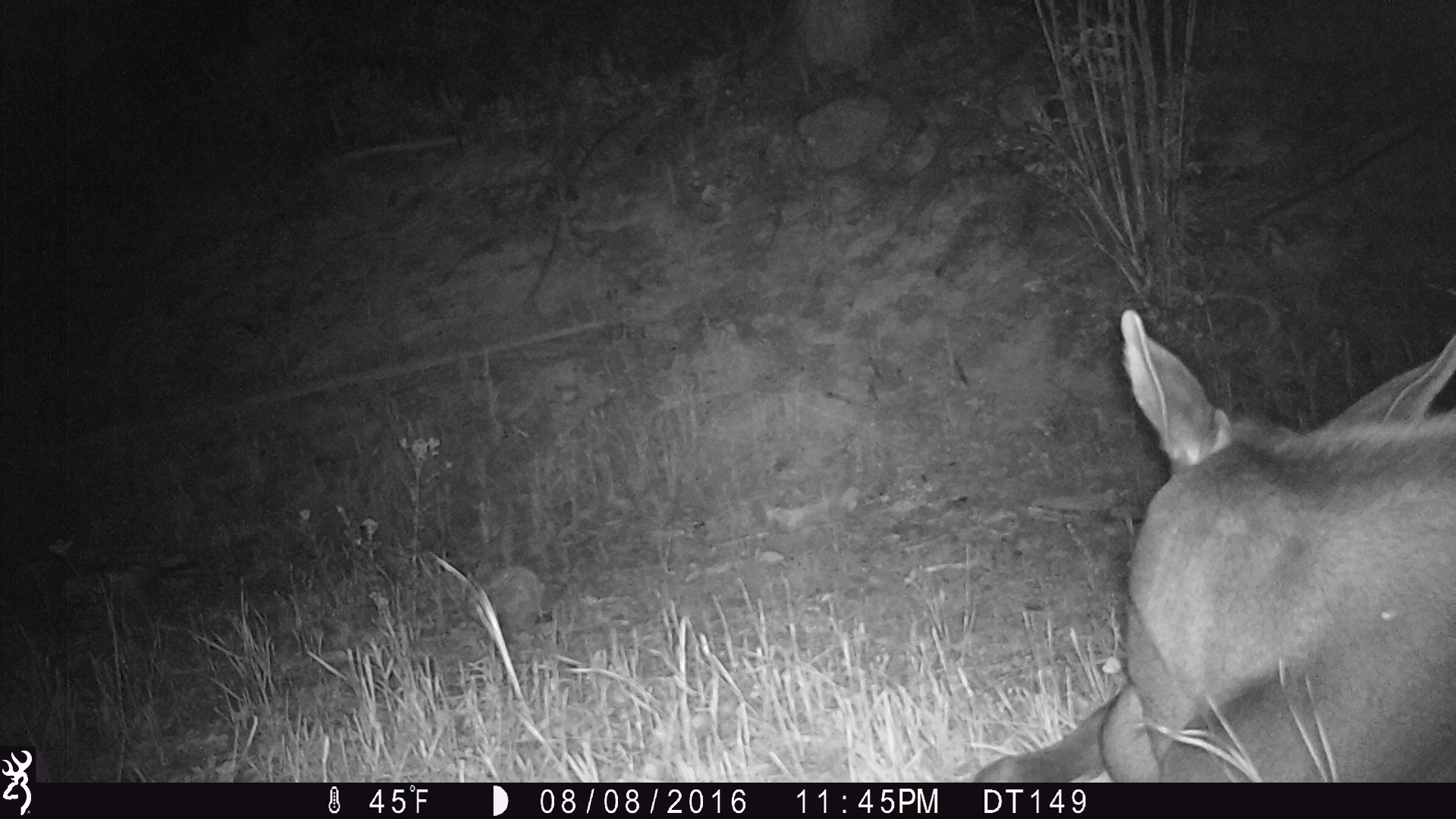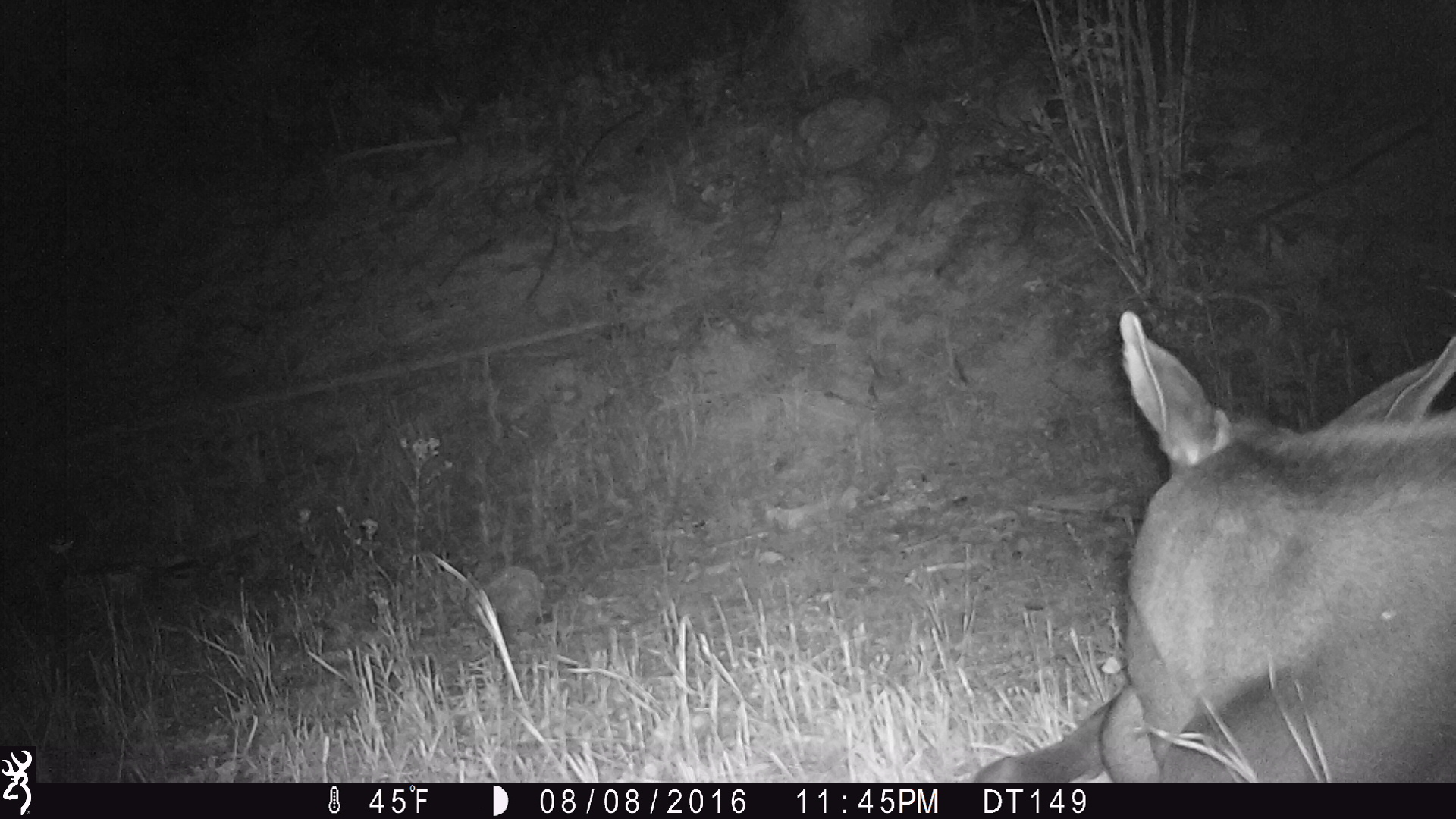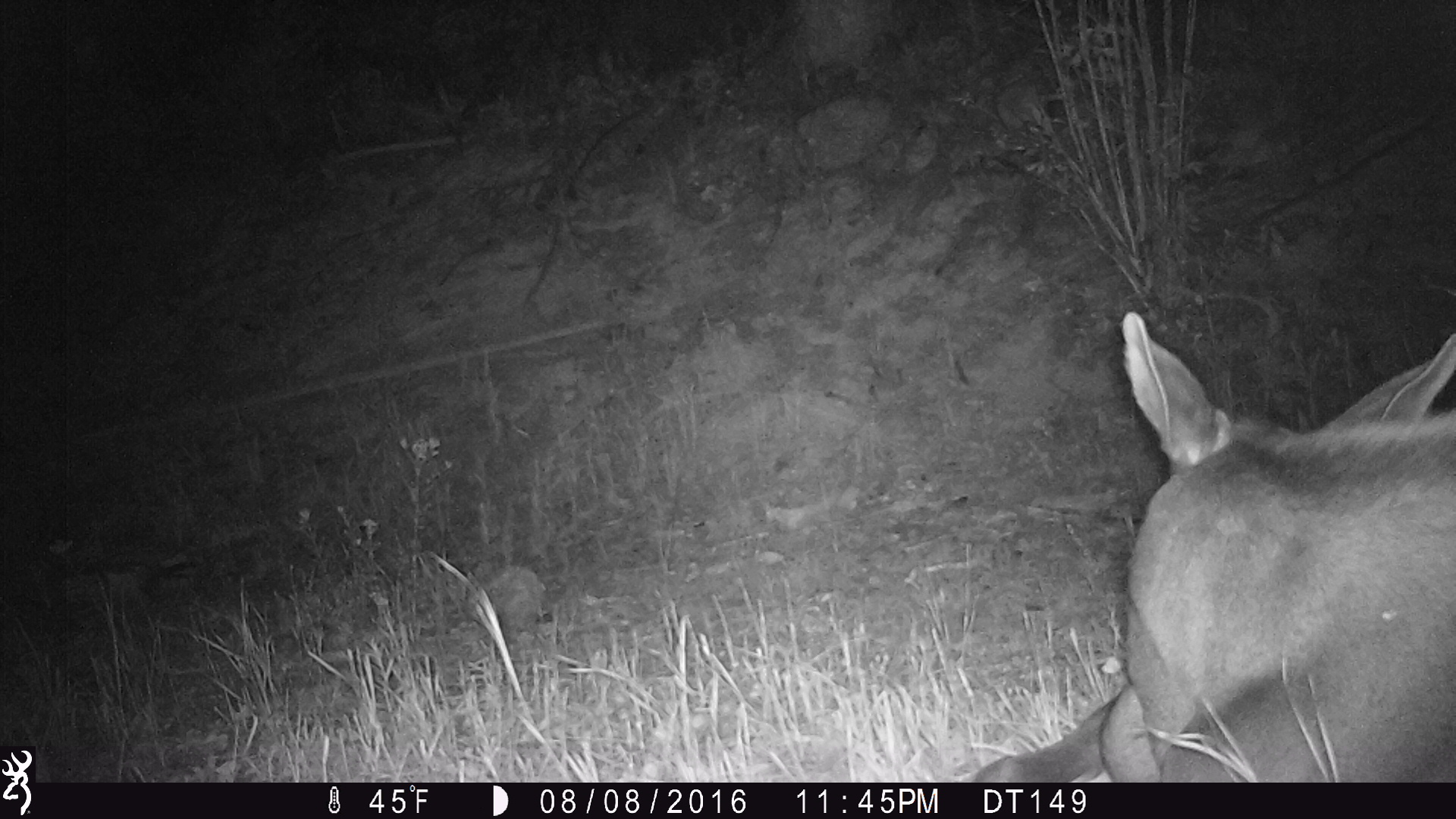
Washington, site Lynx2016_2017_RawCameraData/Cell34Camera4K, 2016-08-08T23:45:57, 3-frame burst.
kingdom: Animalia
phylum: Chordata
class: Mammalia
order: Artiodactyla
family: Cervidae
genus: Alces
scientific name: Alces alces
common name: moose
Alces alces (moose). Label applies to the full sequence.